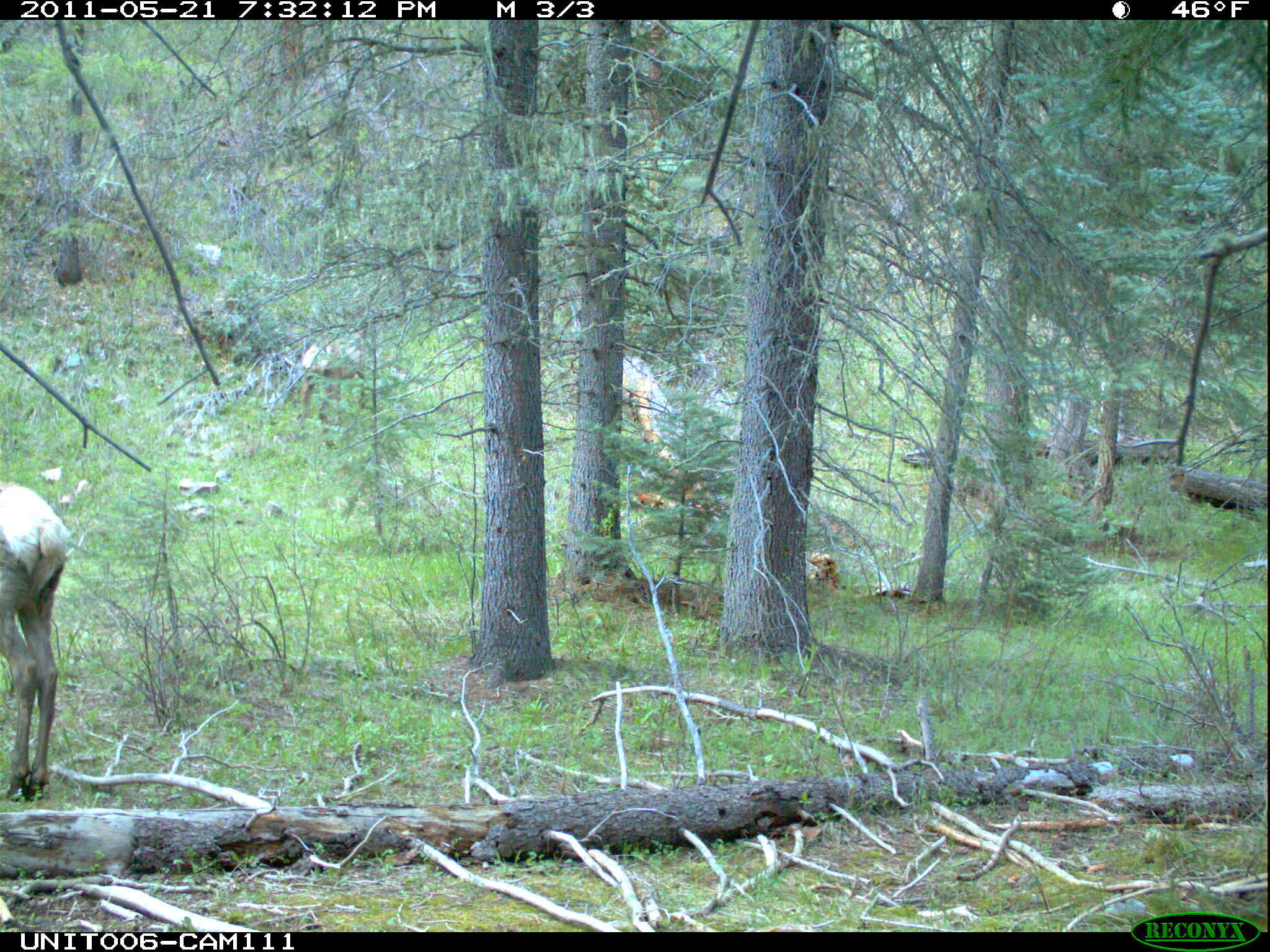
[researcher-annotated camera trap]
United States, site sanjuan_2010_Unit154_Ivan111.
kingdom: Animalia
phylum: Chordata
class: Mammalia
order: Artiodactyla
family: Cervidae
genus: Cervus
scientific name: Cervus elaphus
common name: red deer